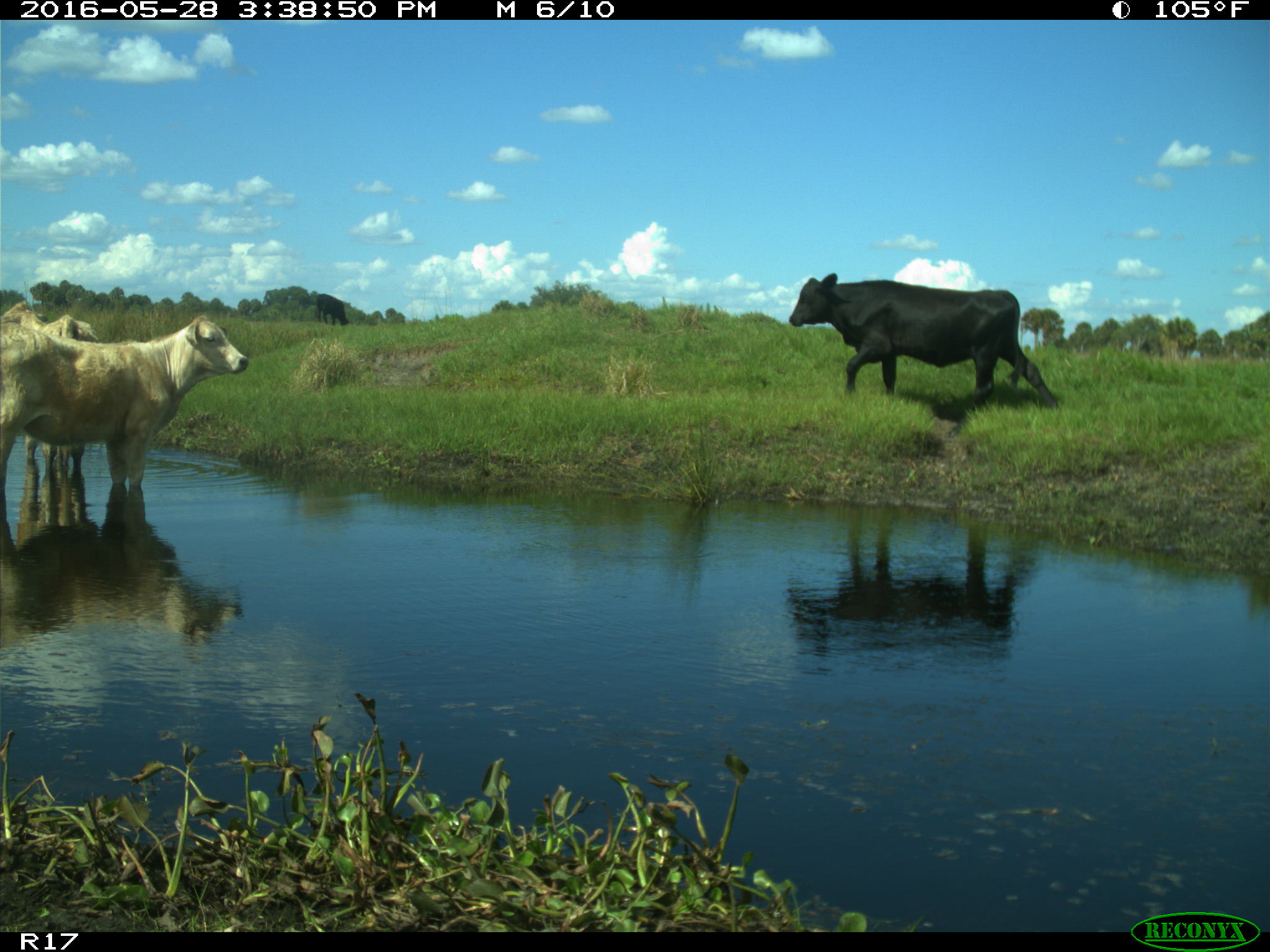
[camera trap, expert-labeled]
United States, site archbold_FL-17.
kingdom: Animalia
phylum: Chordata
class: Mammalia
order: Artiodactyla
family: Bovidae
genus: Bos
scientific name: Bos taurus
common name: domestic cow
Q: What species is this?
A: Bos taurus (domestic cow).